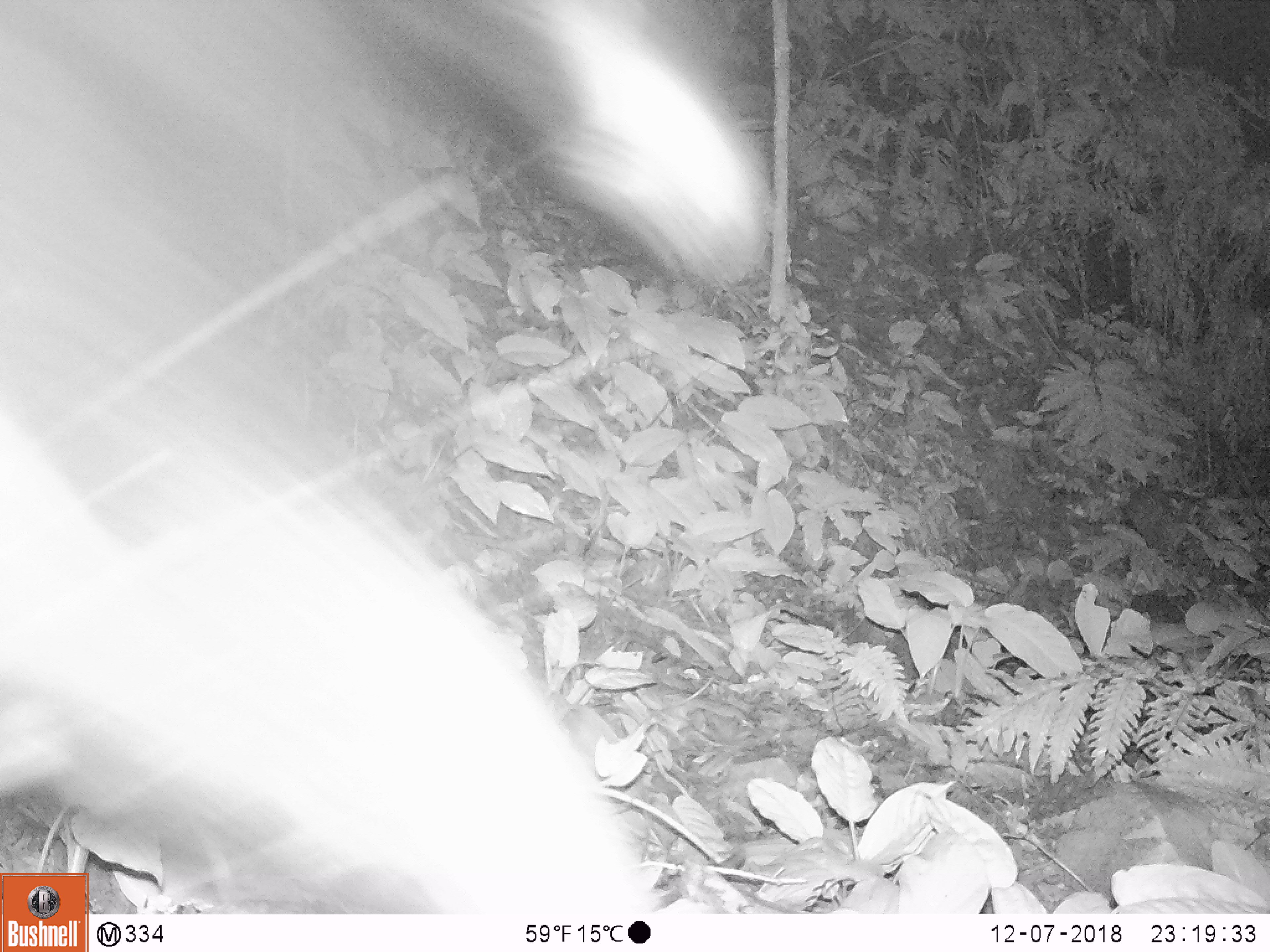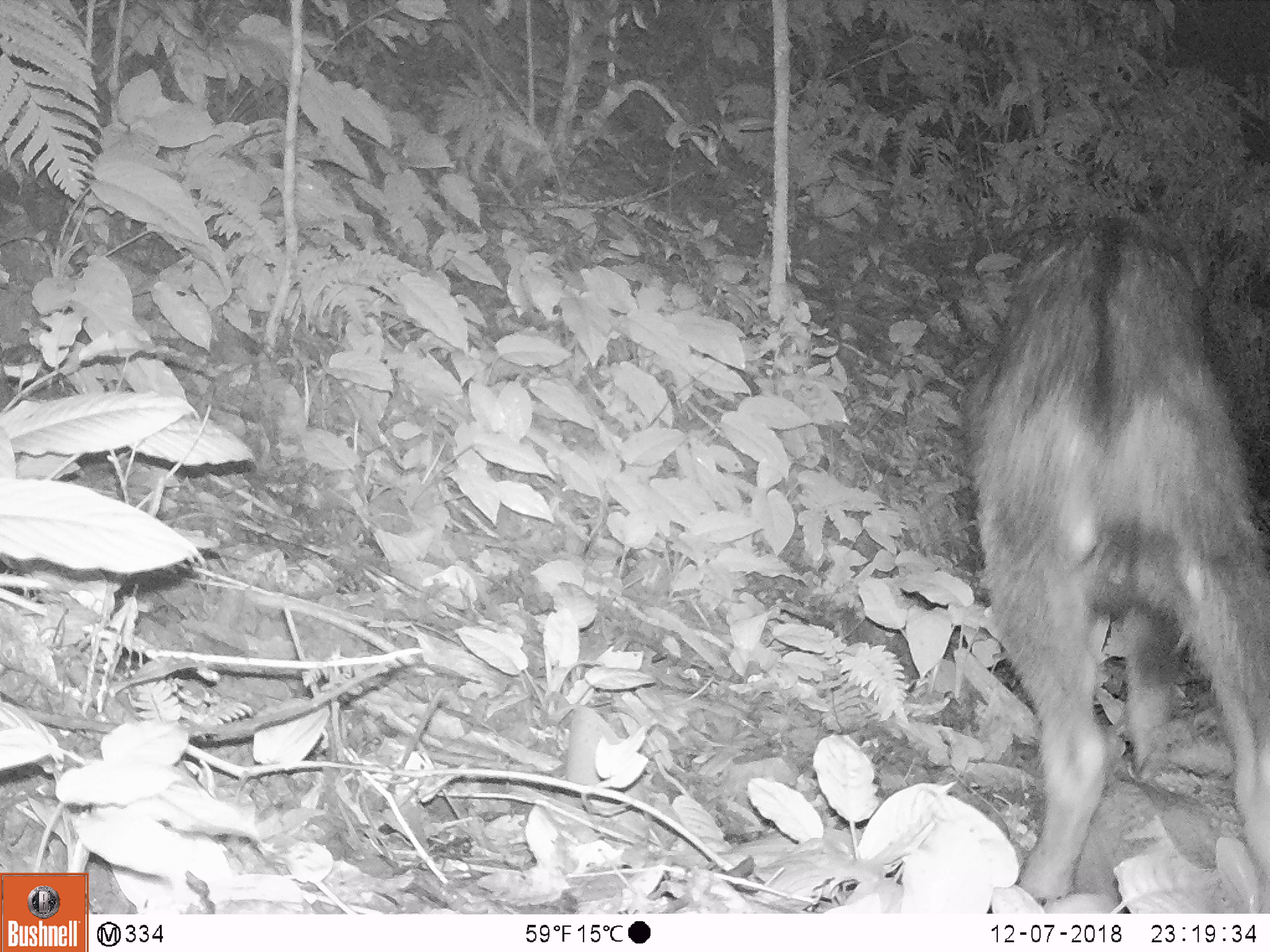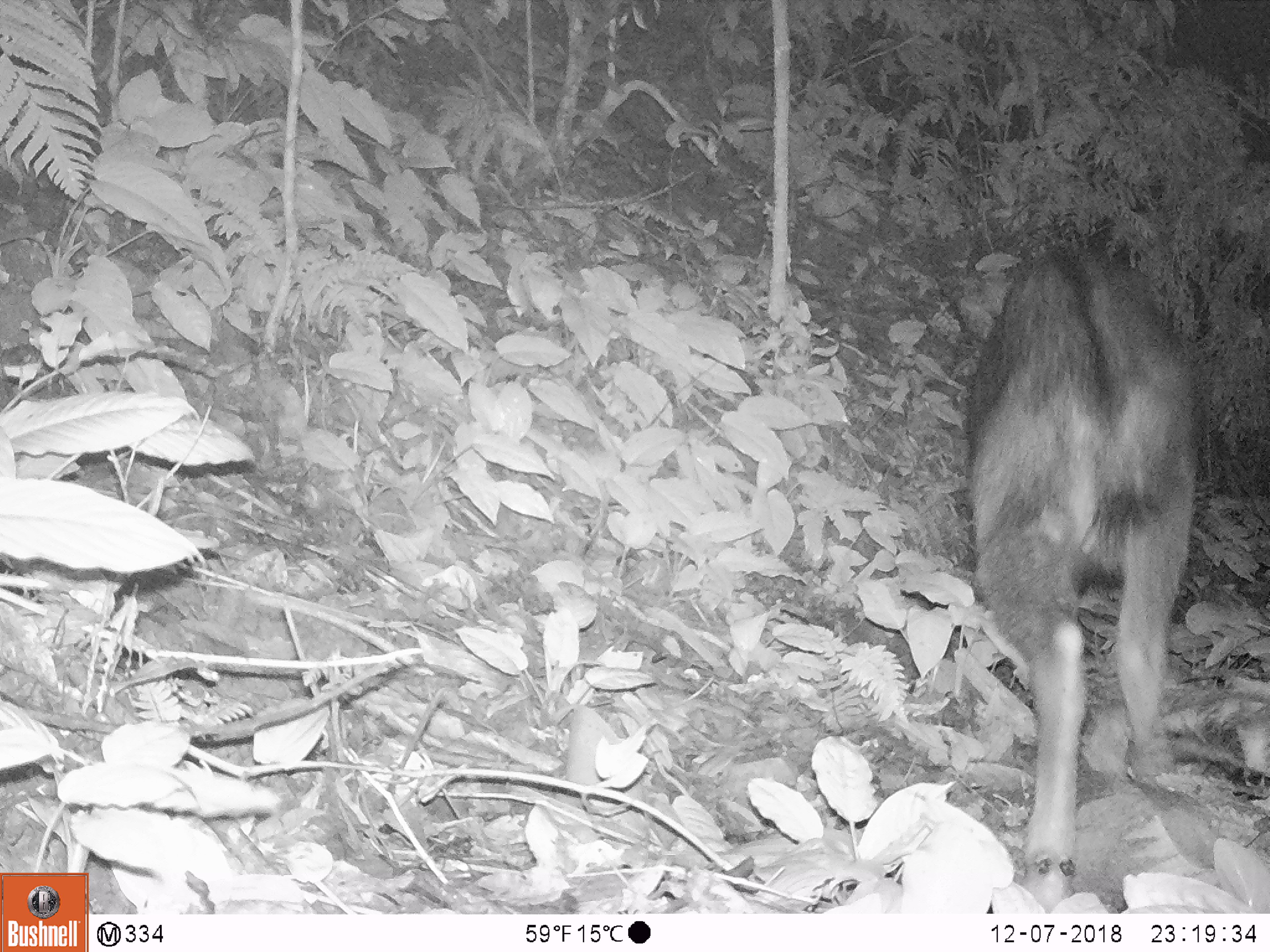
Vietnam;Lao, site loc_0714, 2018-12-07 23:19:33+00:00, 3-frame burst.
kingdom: Animalia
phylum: Chordata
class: Mammalia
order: Artiodactyla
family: Bovidae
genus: Capricornis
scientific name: Capricornis sumatraensis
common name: chinese serow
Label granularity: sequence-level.